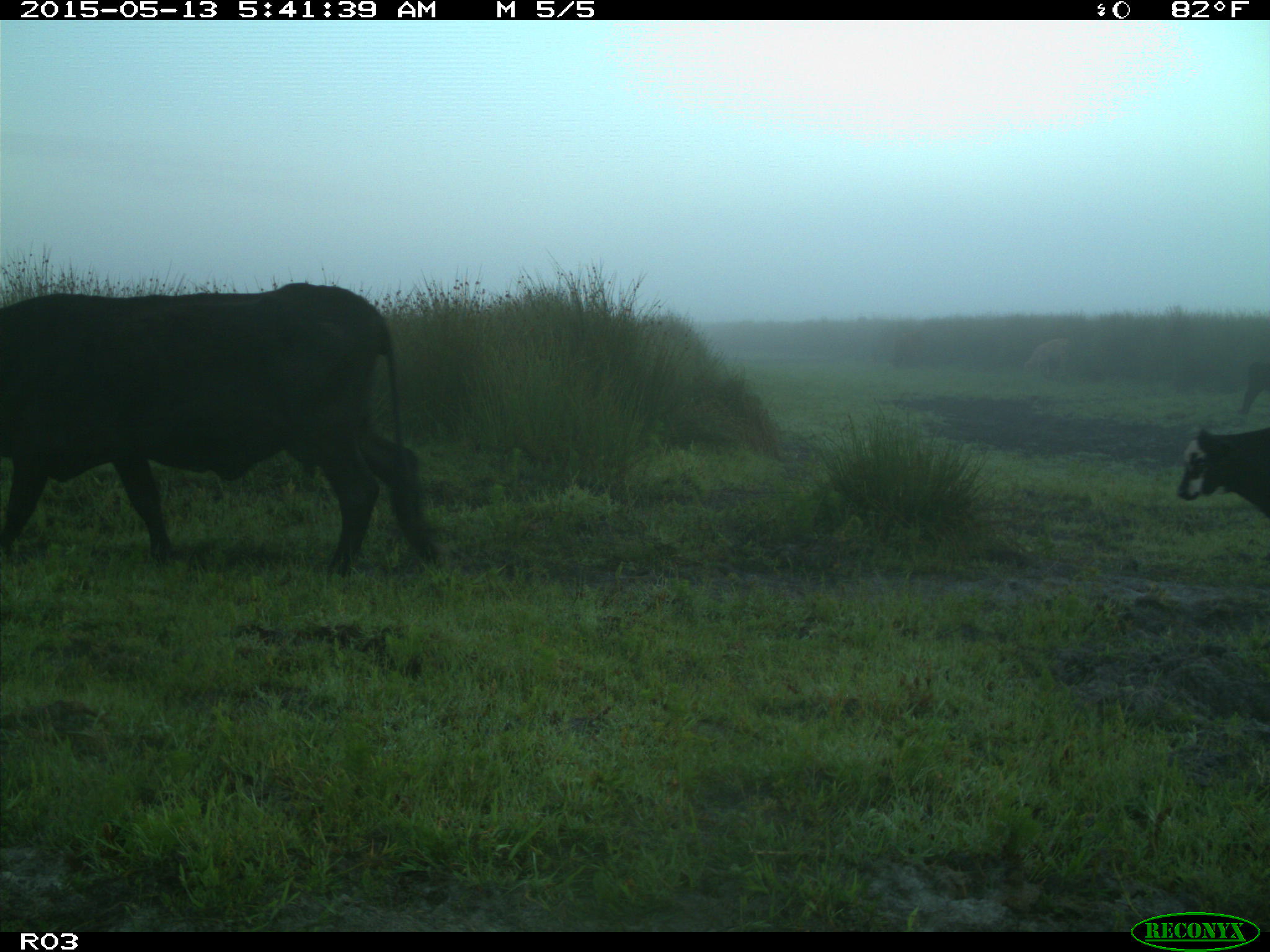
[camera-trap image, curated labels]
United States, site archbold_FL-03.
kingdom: Animalia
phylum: Chordata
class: Mammalia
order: Artiodactyla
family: Bovidae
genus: Bos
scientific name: Bos taurus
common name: domestic cow